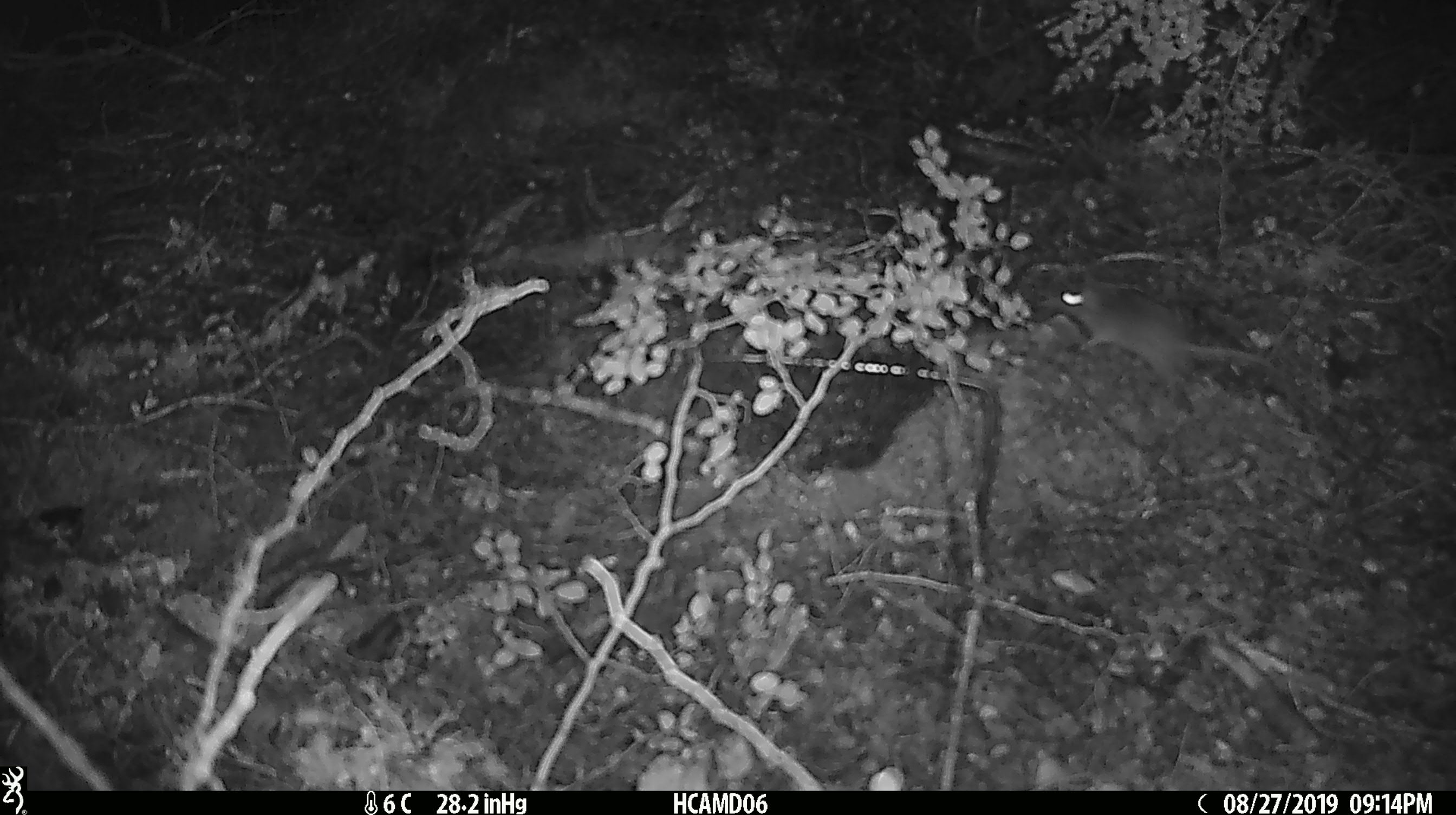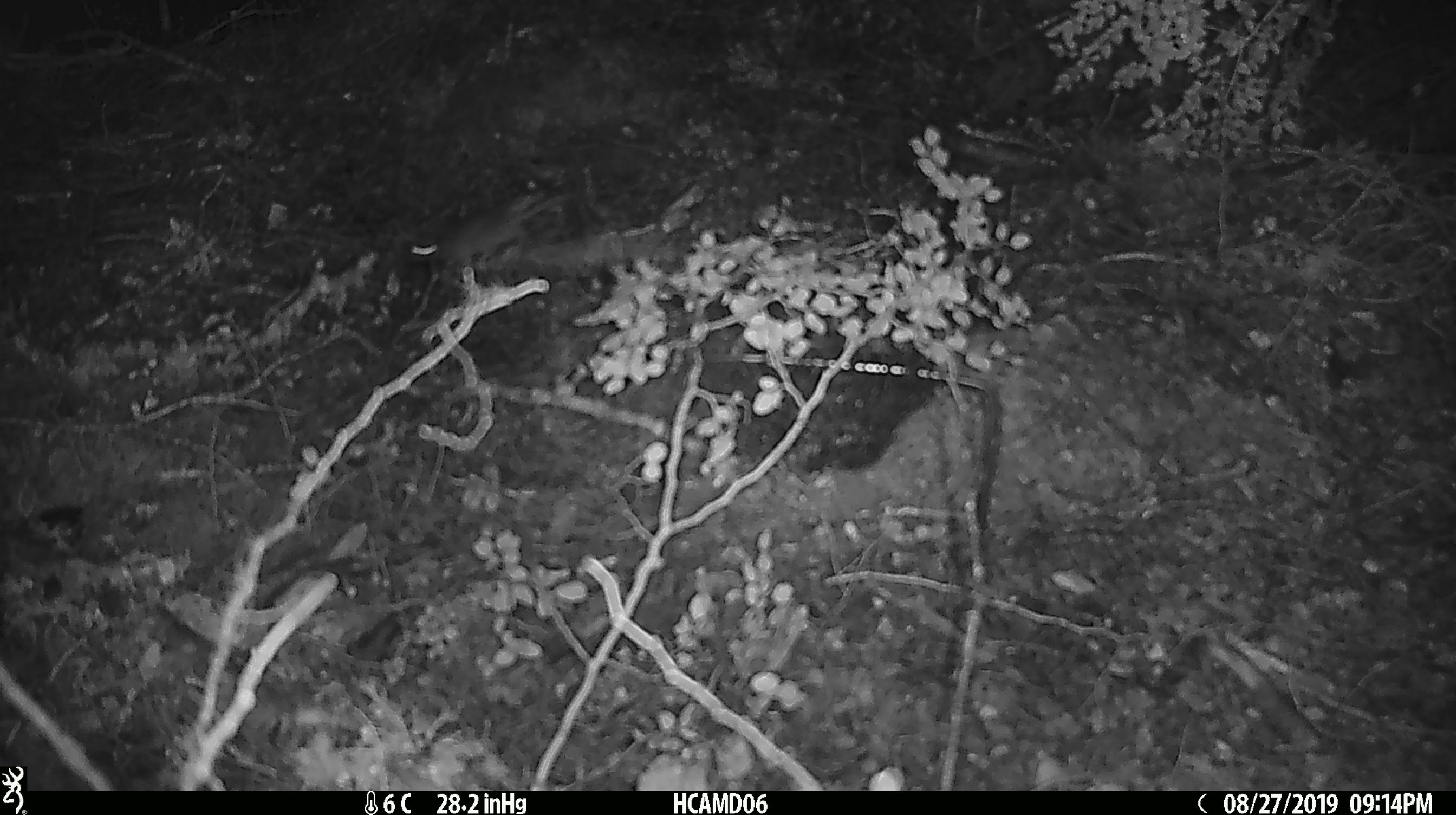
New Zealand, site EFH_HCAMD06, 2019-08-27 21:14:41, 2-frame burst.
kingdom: Animalia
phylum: Chordata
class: Mammalia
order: Rodentia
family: Muridae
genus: Mus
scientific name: Mus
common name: mouse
Mouse (Mus).